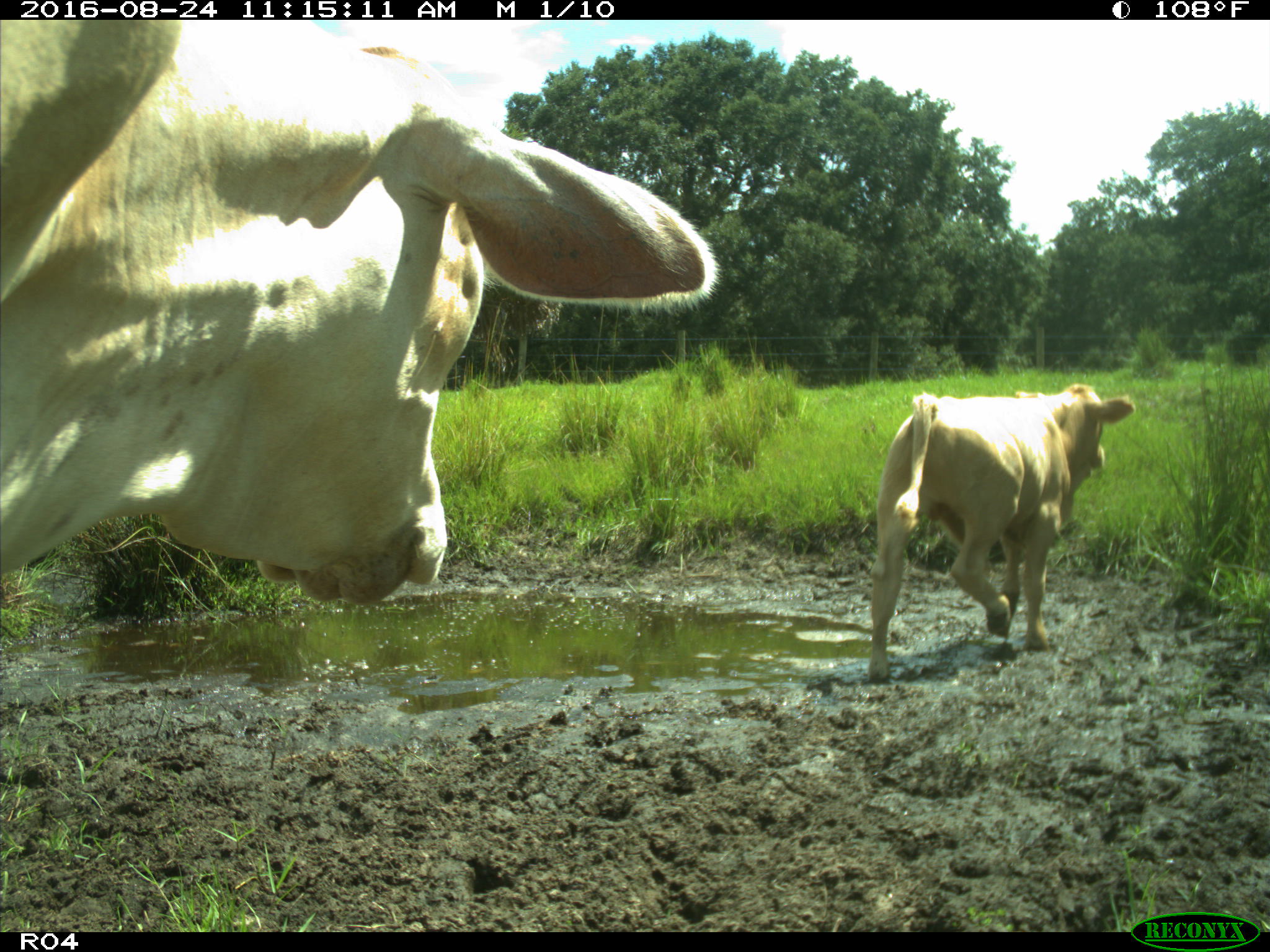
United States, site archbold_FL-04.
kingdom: Animalia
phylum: Chordata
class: Mammalia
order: Artiodactyla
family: Bovidae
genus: Bos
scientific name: Bos taurus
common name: domestic cow